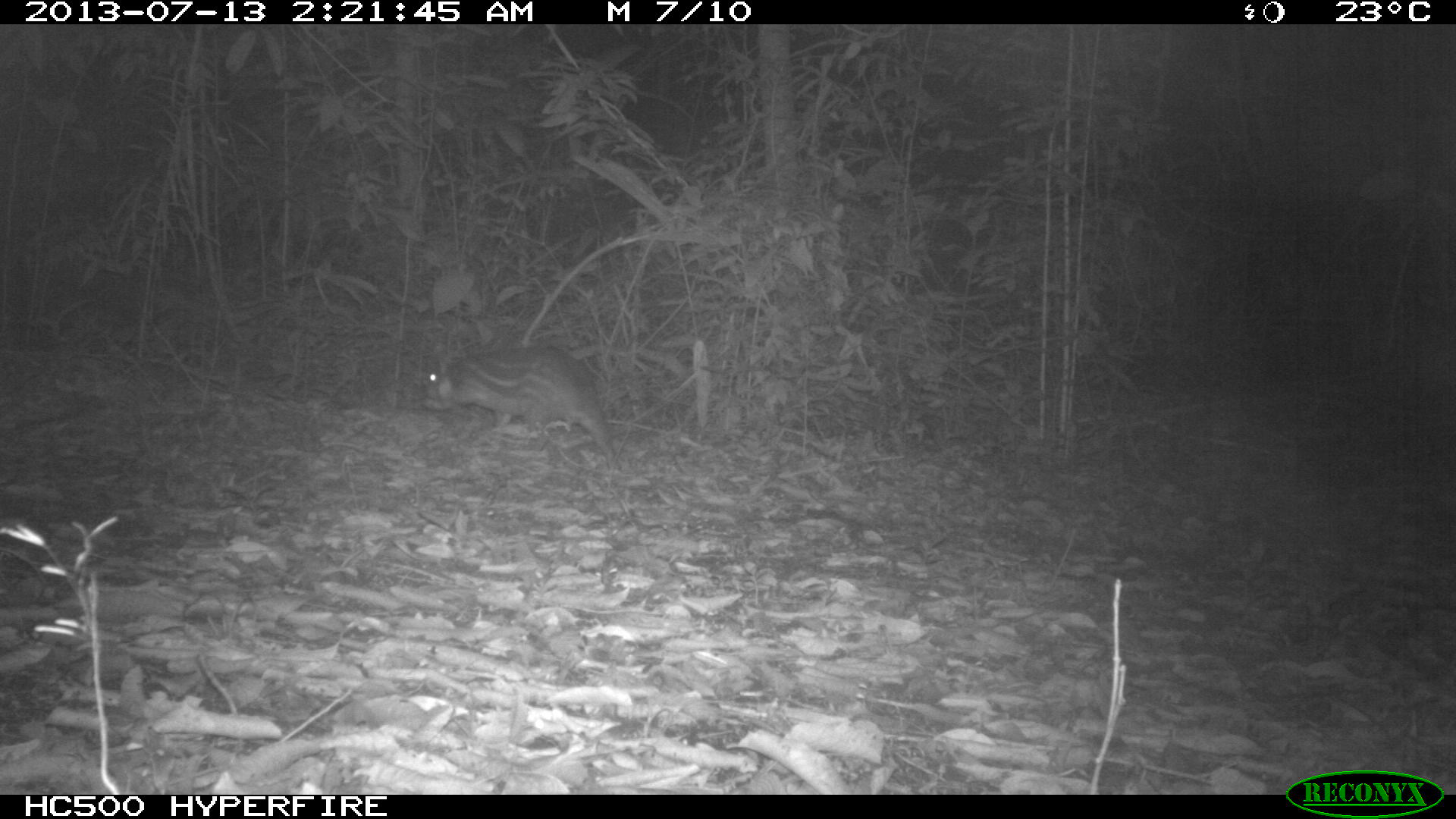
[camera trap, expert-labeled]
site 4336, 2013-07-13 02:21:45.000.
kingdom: Animalia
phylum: Chordata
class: Mammalia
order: Rodentia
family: Cuniculidae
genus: Cuniculus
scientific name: Cuniculus paca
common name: lowland paca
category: agouti paca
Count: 1.